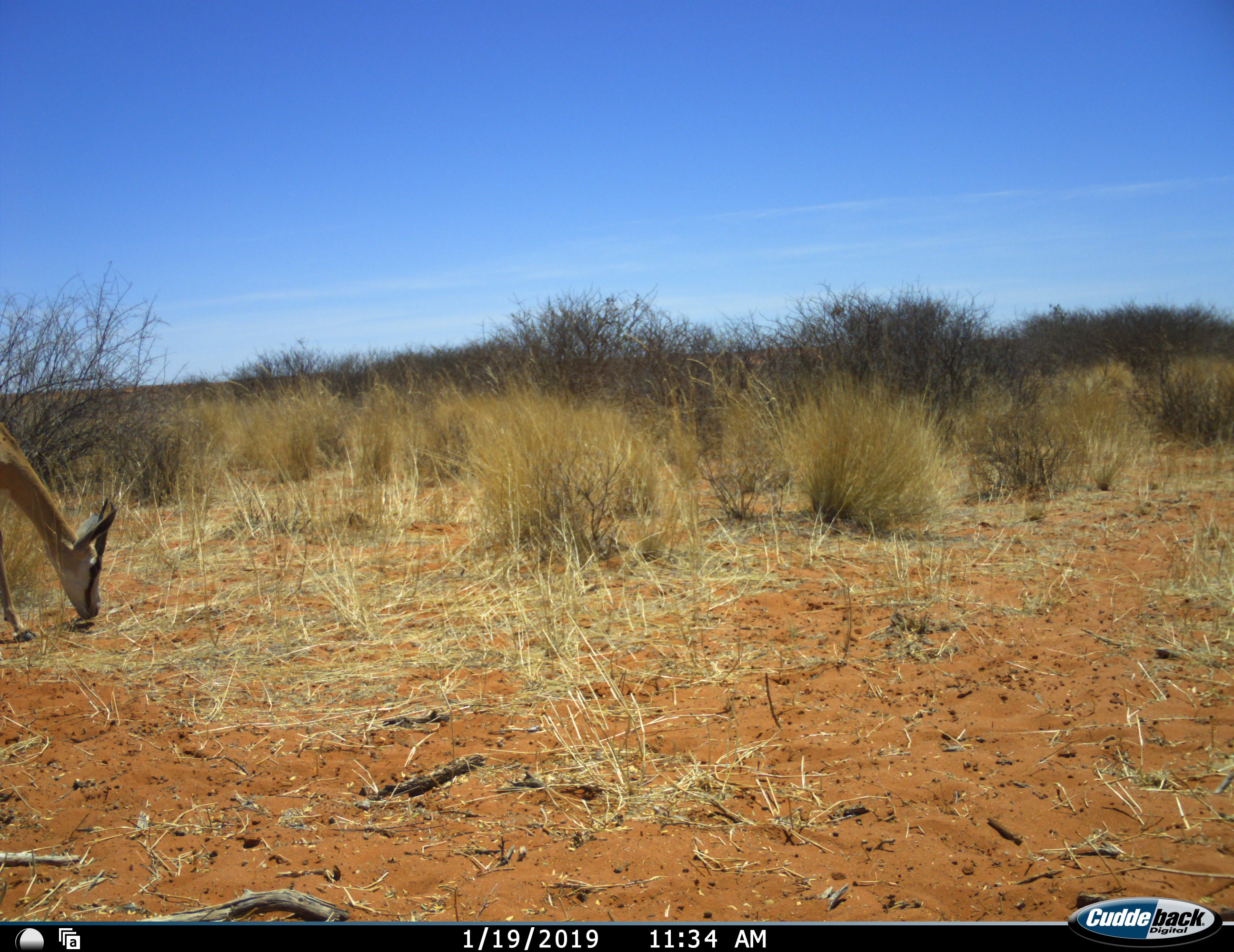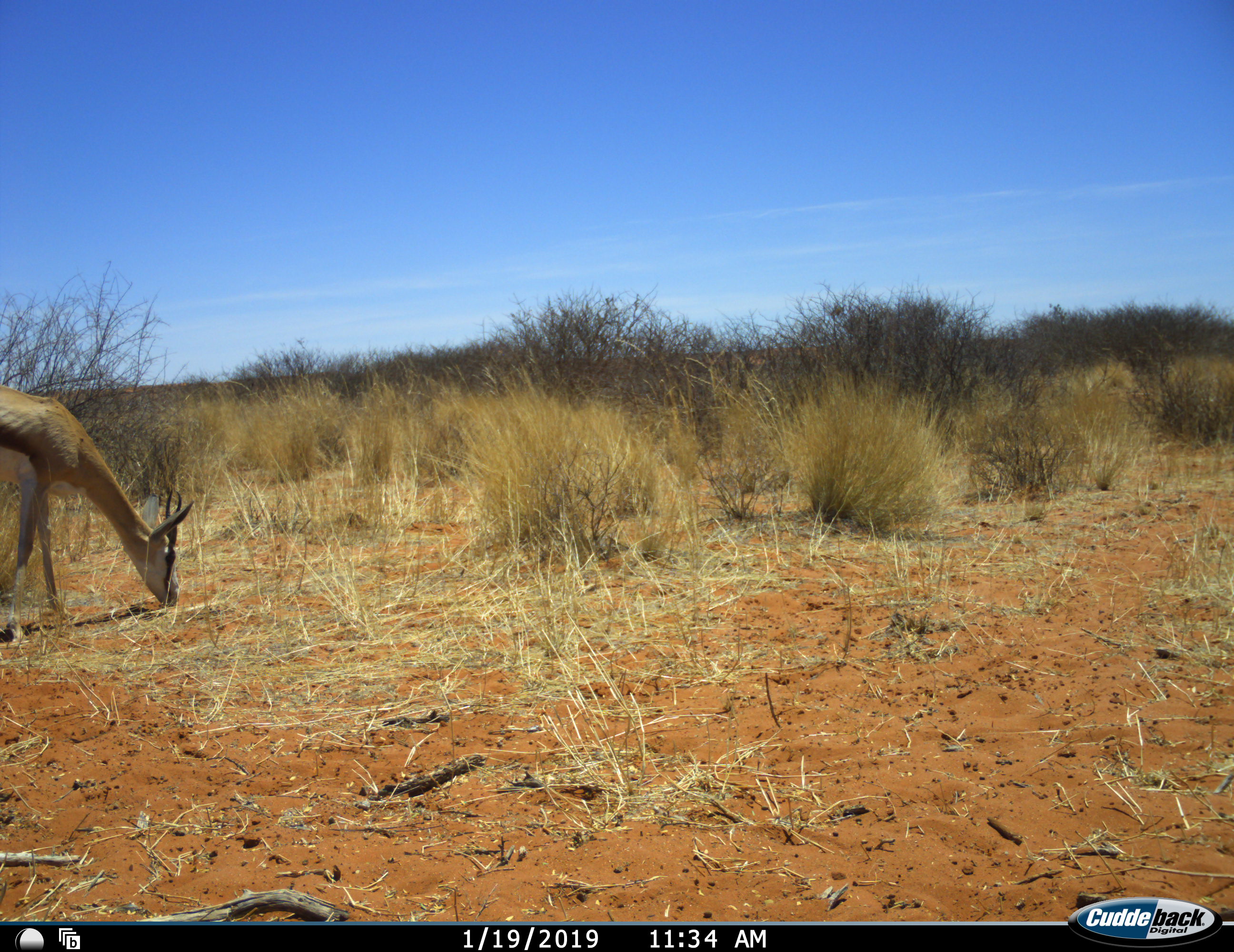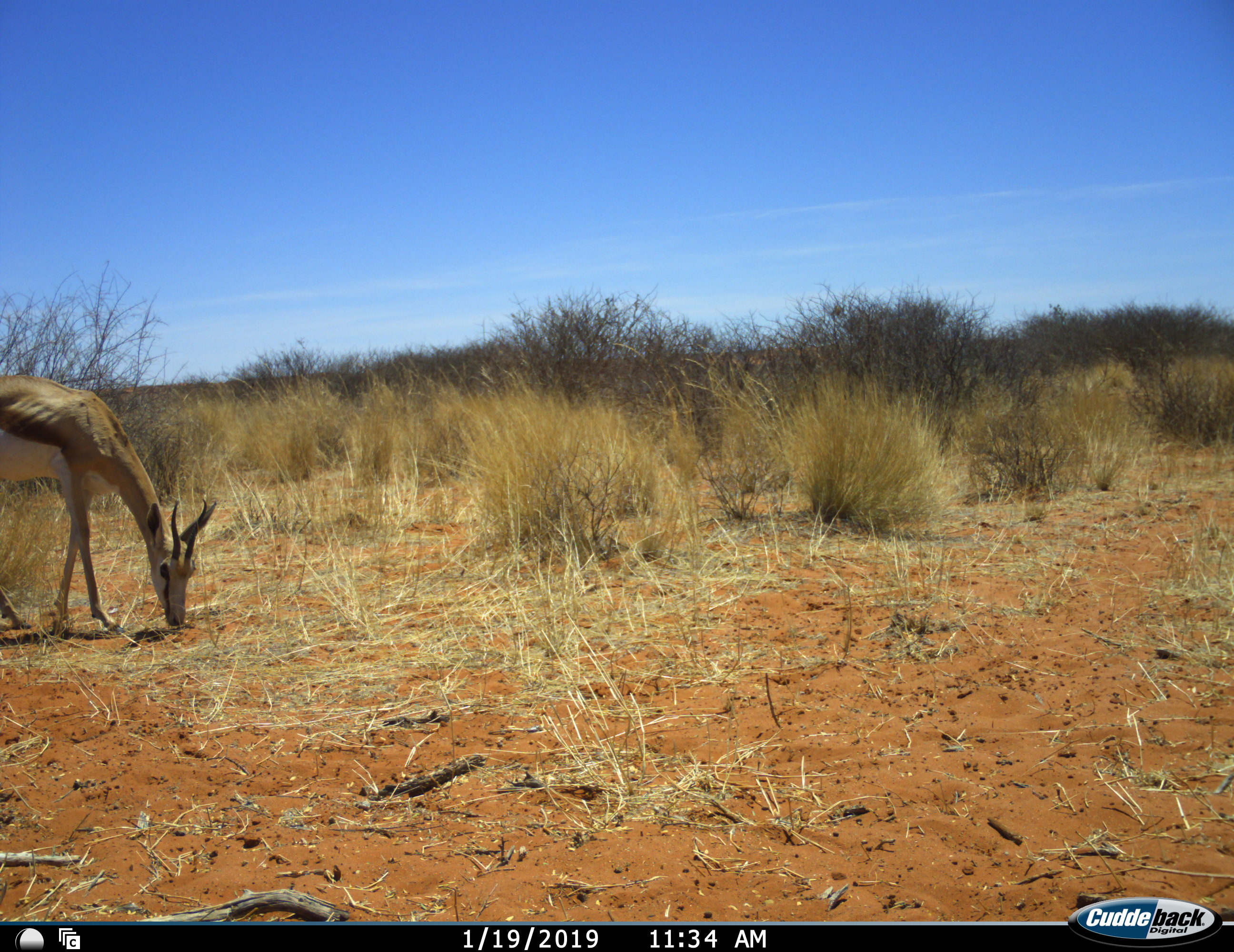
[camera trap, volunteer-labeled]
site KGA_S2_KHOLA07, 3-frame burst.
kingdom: Animalia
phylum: Chordata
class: Mammalia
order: Artiodactyla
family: Bovidae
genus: Antidorcas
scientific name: Antidorcas marsupialis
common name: springbok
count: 1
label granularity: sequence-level